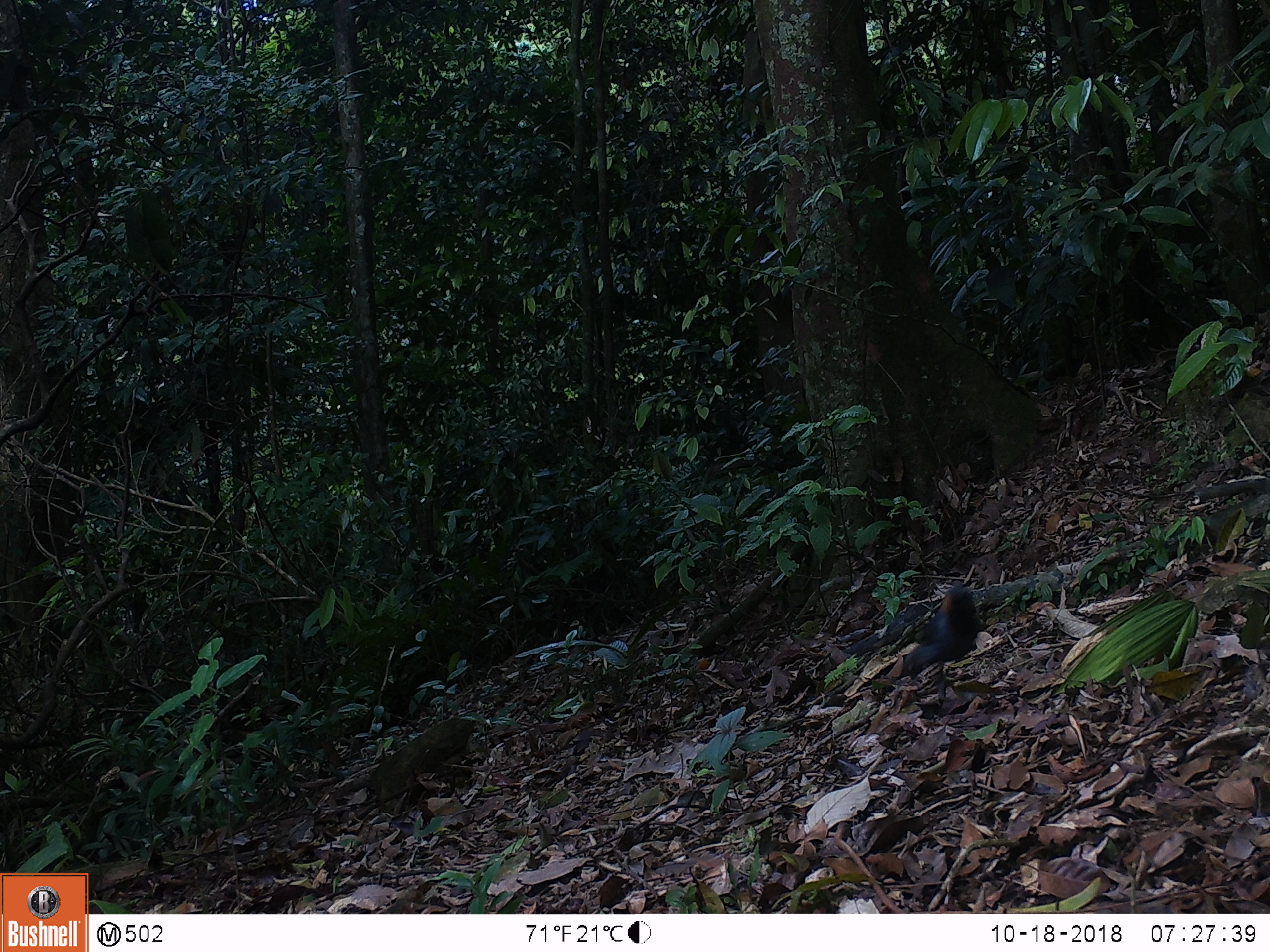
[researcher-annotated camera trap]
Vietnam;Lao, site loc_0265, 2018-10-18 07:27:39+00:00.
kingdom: Animalia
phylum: Chordata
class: Aves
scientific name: Aves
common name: bird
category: unidentified bird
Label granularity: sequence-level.